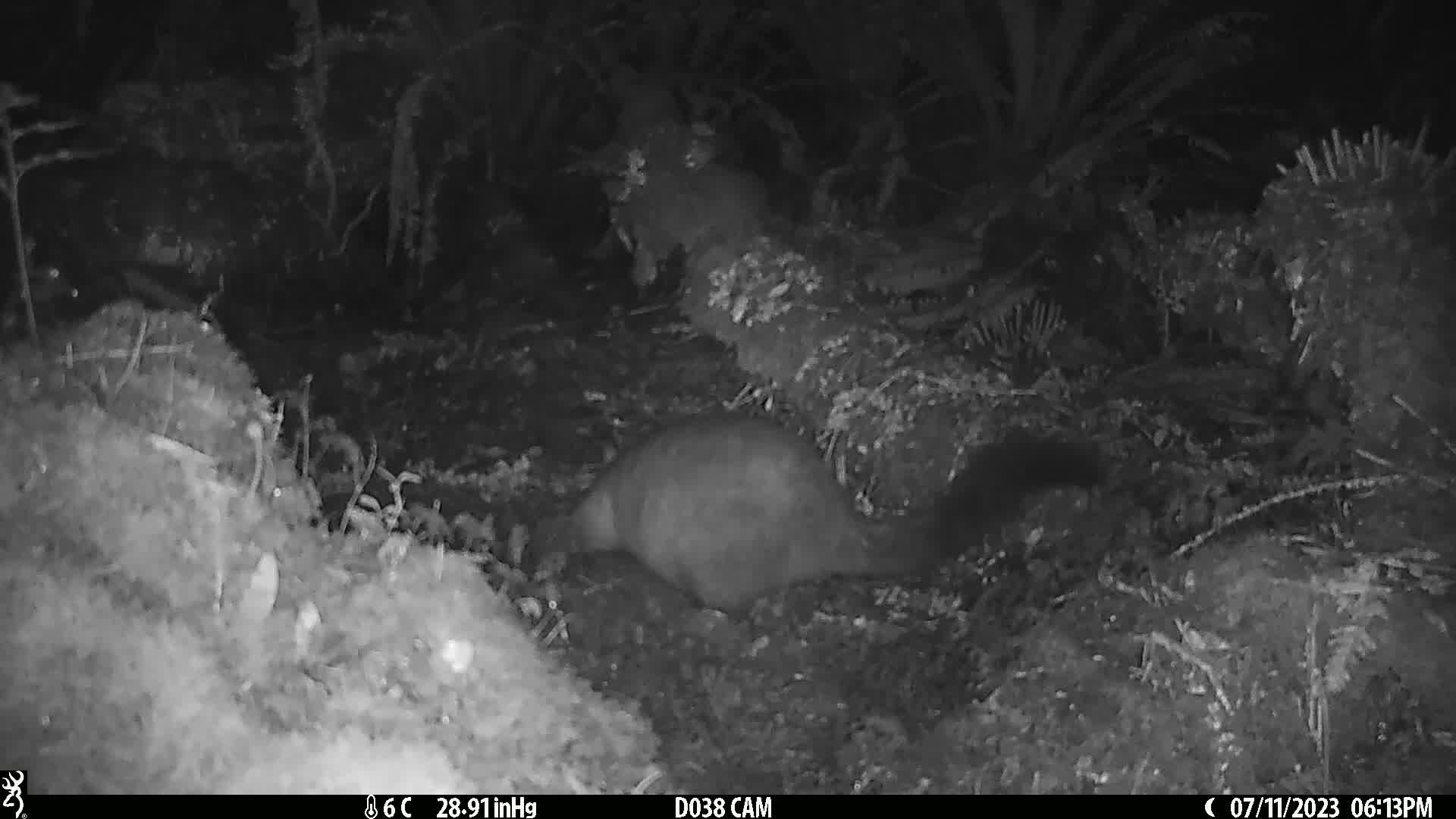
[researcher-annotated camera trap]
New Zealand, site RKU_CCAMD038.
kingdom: Animalia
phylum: Chordata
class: Mammalia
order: Diprotodontia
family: Phalangeridae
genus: Trichosurus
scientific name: Trichosurus vulpecula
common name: common brushtail possum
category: possum